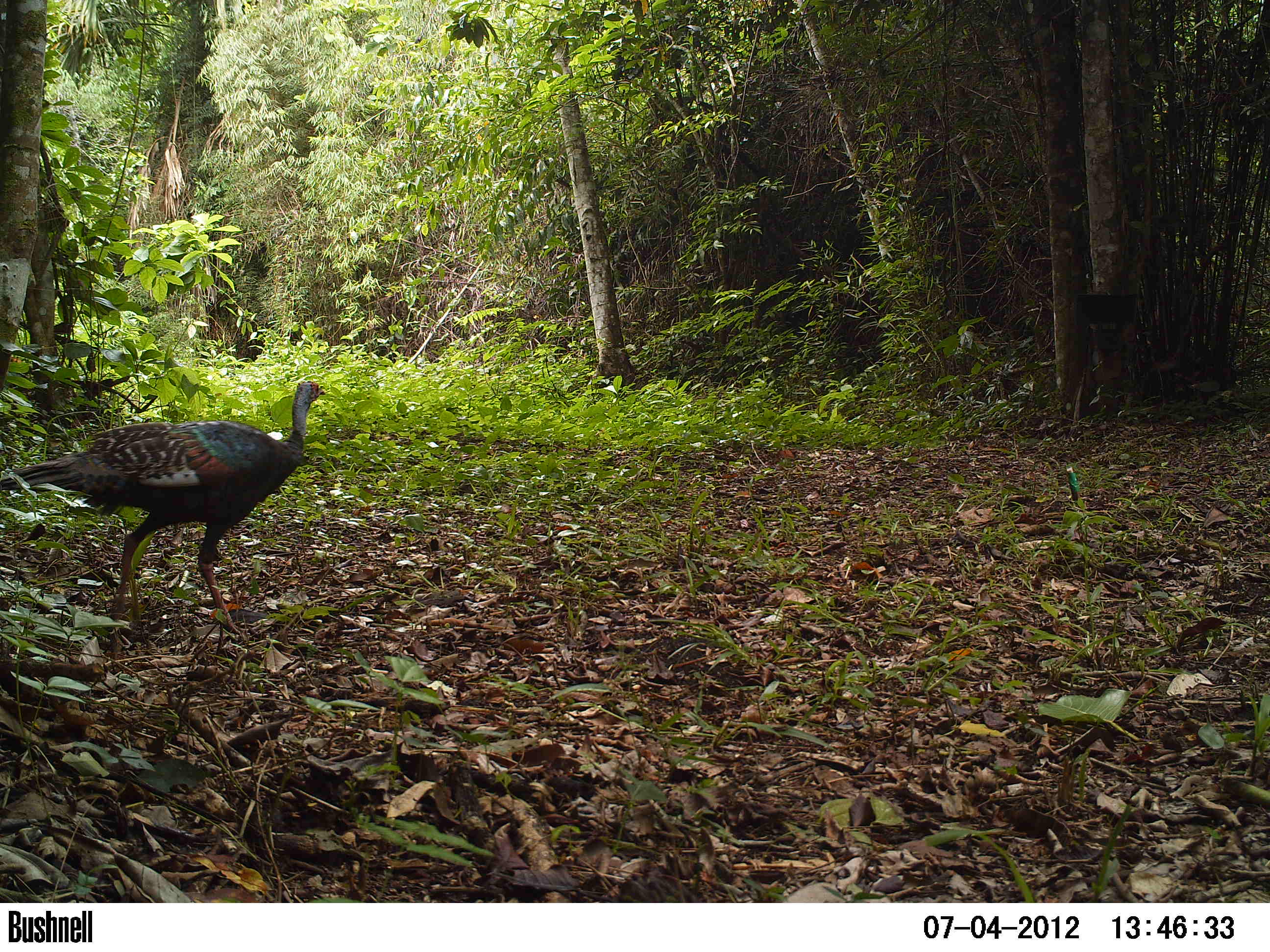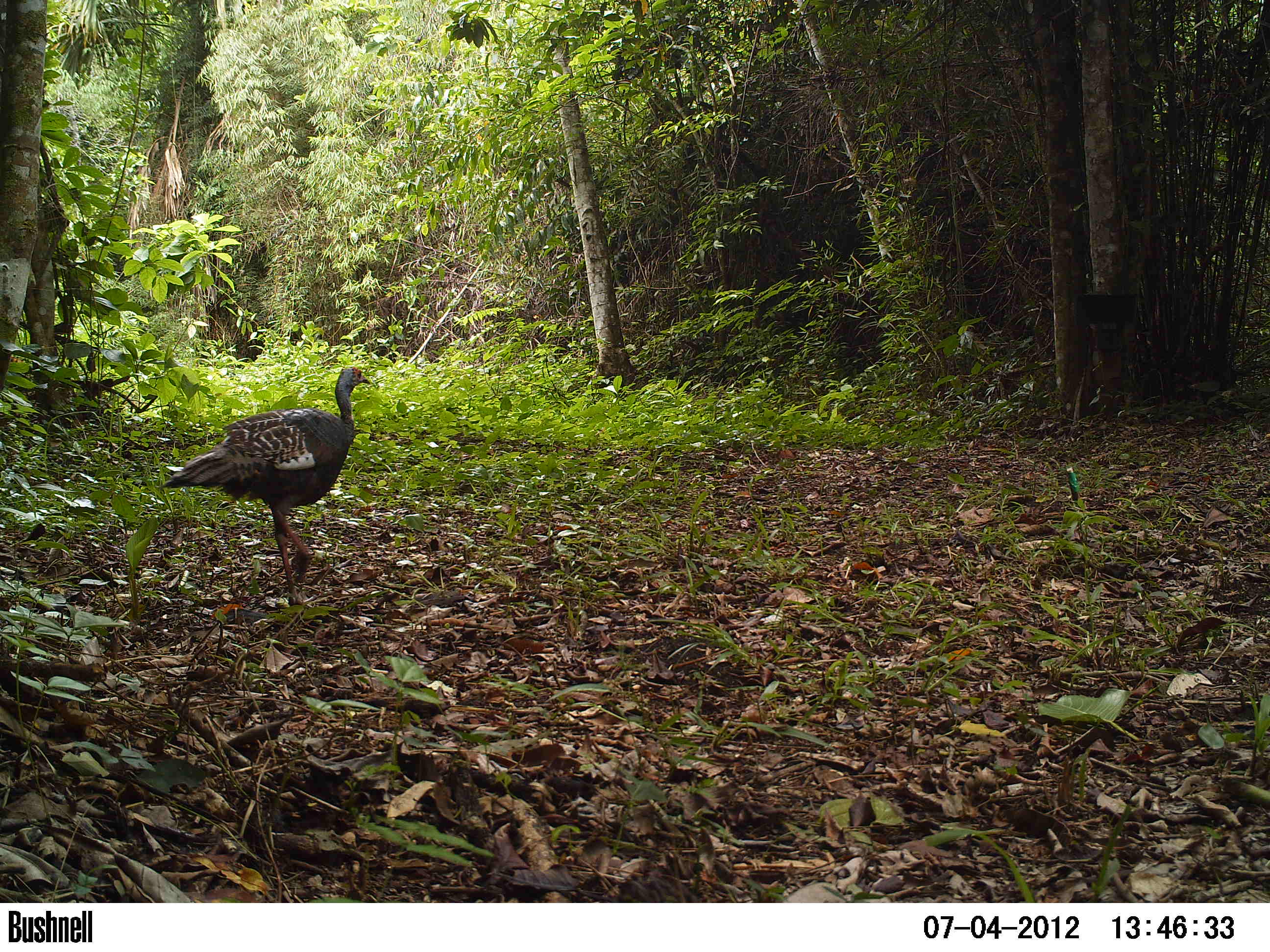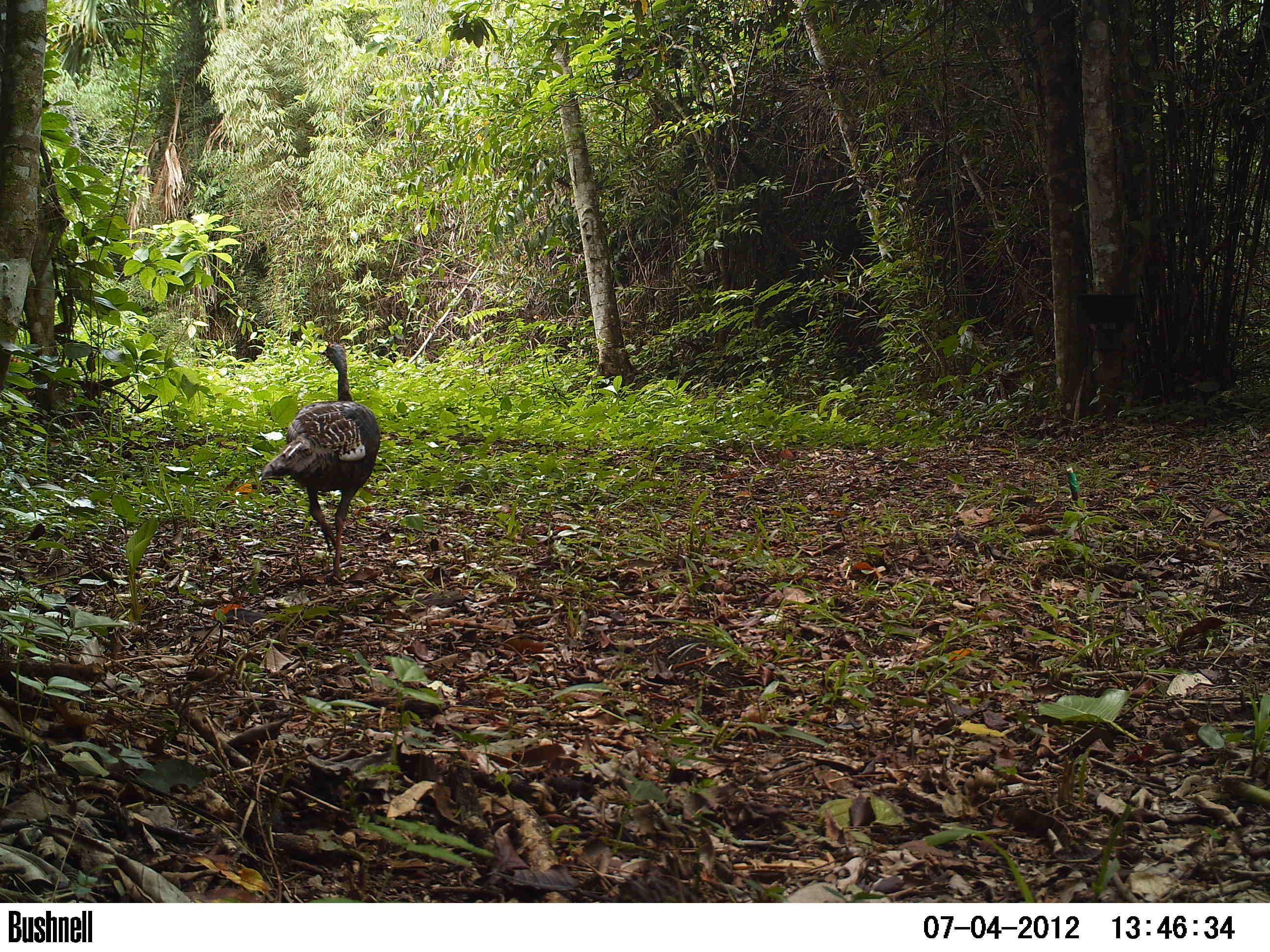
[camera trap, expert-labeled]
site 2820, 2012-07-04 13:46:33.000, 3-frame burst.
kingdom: Animalia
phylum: Chordata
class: Aves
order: Galliformes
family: Phasianidae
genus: Meleagris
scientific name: Meleagris ocellata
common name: ocellated turkey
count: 1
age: adult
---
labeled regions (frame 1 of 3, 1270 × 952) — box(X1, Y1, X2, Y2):
meleagris ocellata: box(0, 380, 326, 635)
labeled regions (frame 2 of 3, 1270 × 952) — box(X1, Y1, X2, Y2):
meleagris ocellata: box(155, 365, 369, 609)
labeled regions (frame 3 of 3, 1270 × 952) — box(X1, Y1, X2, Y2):
meleagris ocellata: box(259, 341, 380, 581)